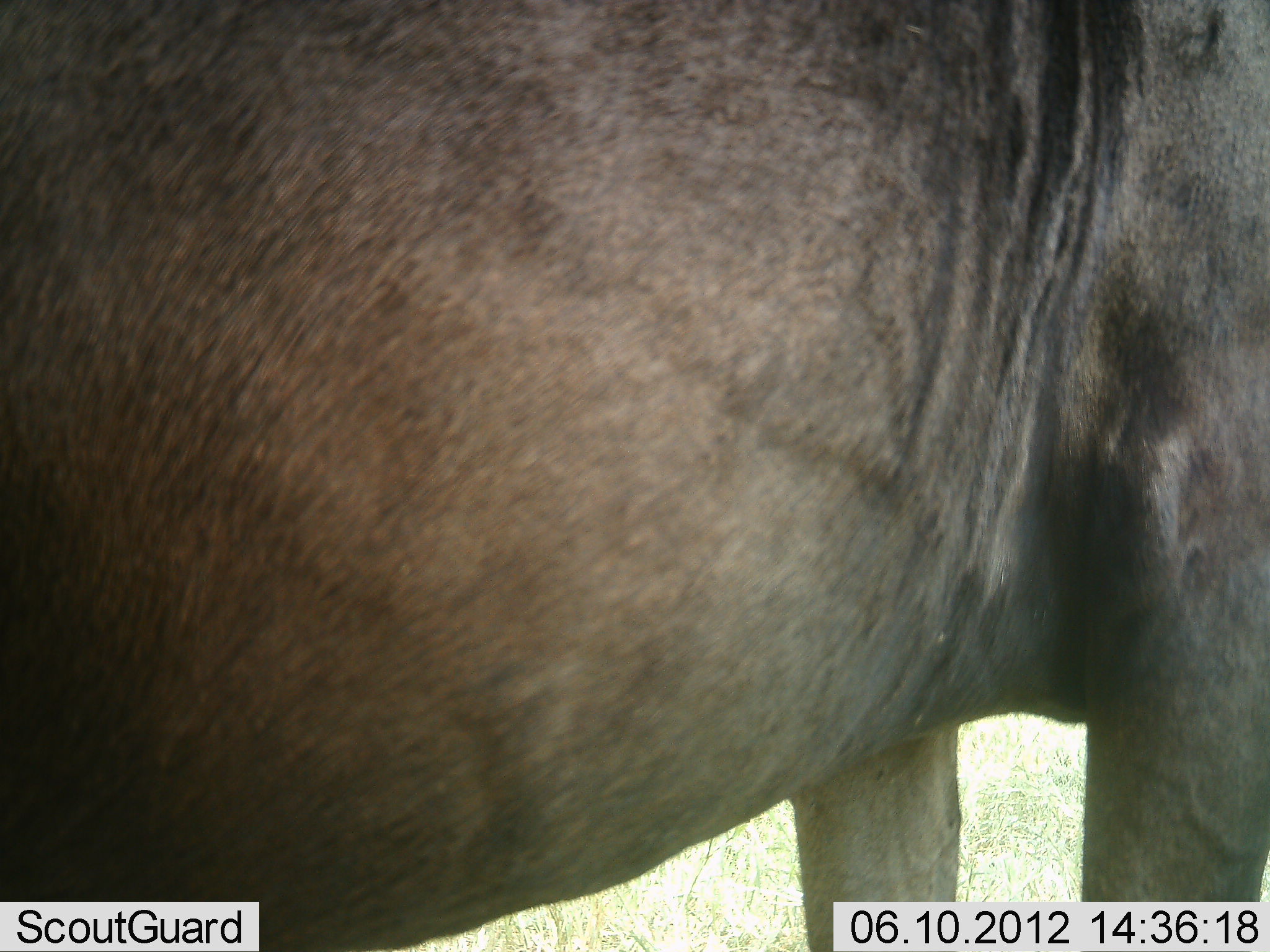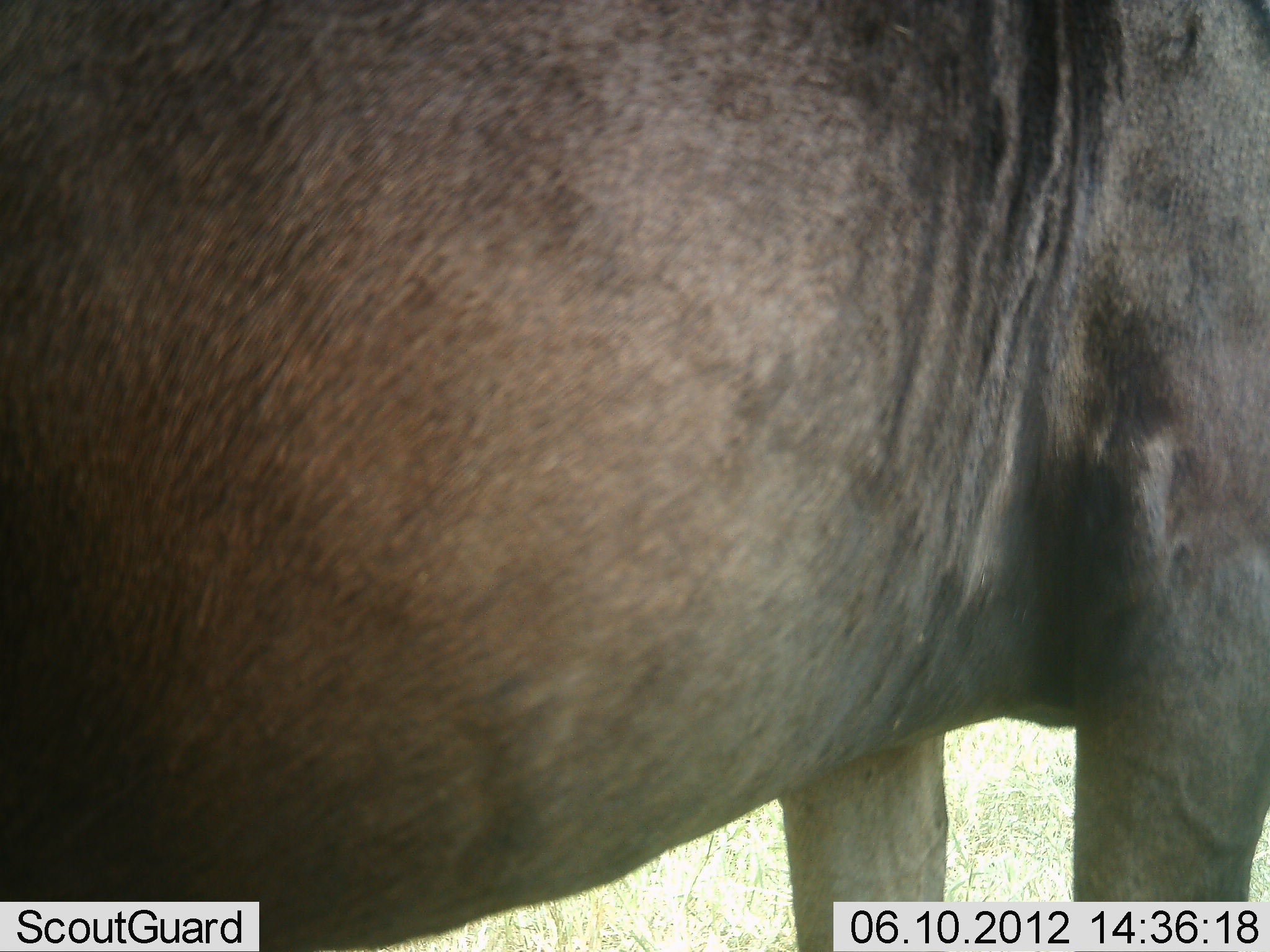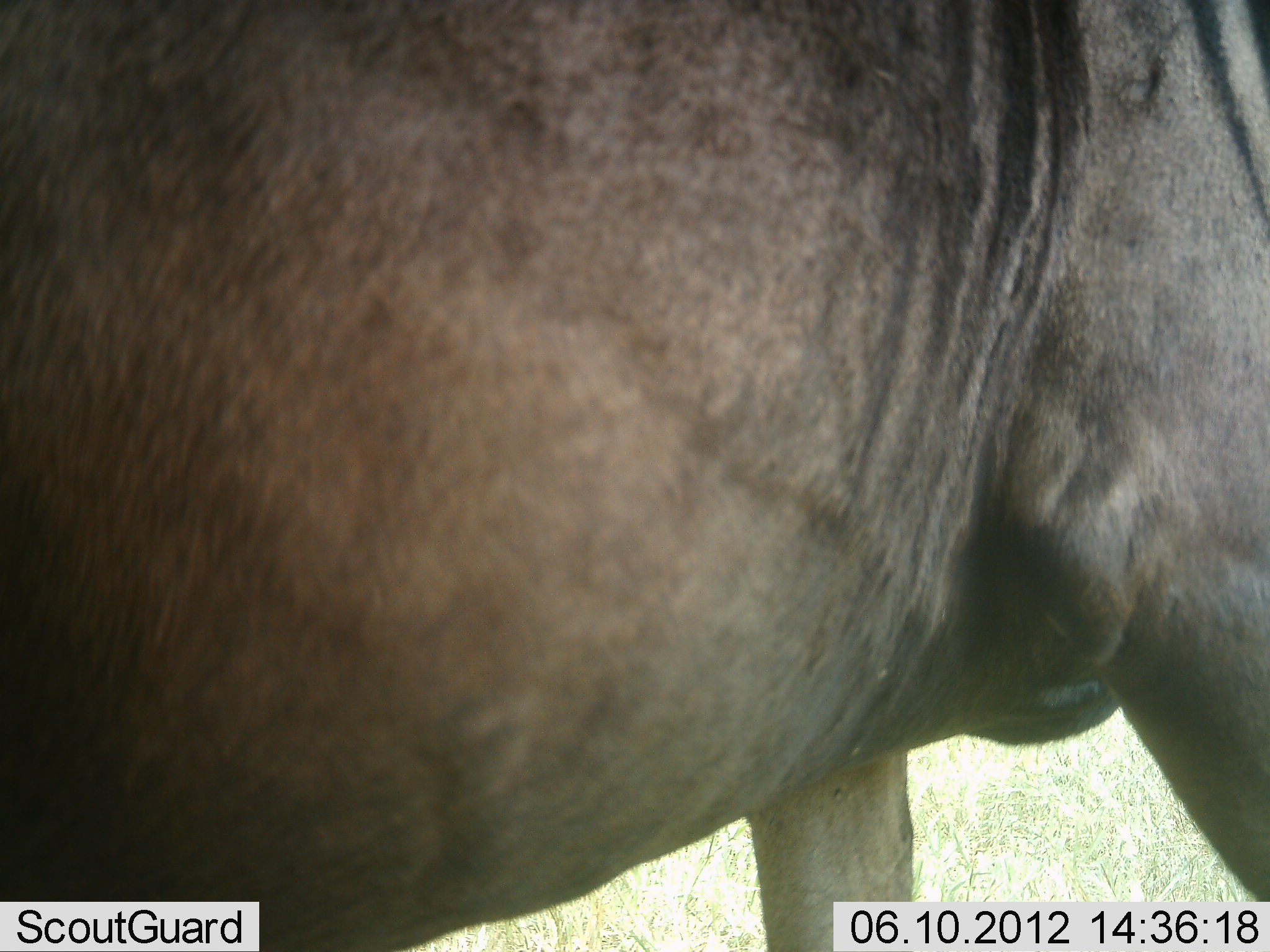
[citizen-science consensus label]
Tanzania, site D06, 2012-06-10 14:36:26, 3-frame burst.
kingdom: Animalia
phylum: Chordata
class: Mammalia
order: Artiodactyla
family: Bovidae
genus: Connochaetes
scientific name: Connochaetes taurinus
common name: blue wildebeest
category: wildebeest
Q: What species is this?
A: Wildebeest (blue wildebeest) (Connochaetes taurinus).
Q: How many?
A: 1.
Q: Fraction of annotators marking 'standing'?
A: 100%.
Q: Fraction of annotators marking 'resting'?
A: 0%.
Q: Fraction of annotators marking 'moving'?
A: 0%.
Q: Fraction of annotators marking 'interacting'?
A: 0%.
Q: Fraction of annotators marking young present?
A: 0%.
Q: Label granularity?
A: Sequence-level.